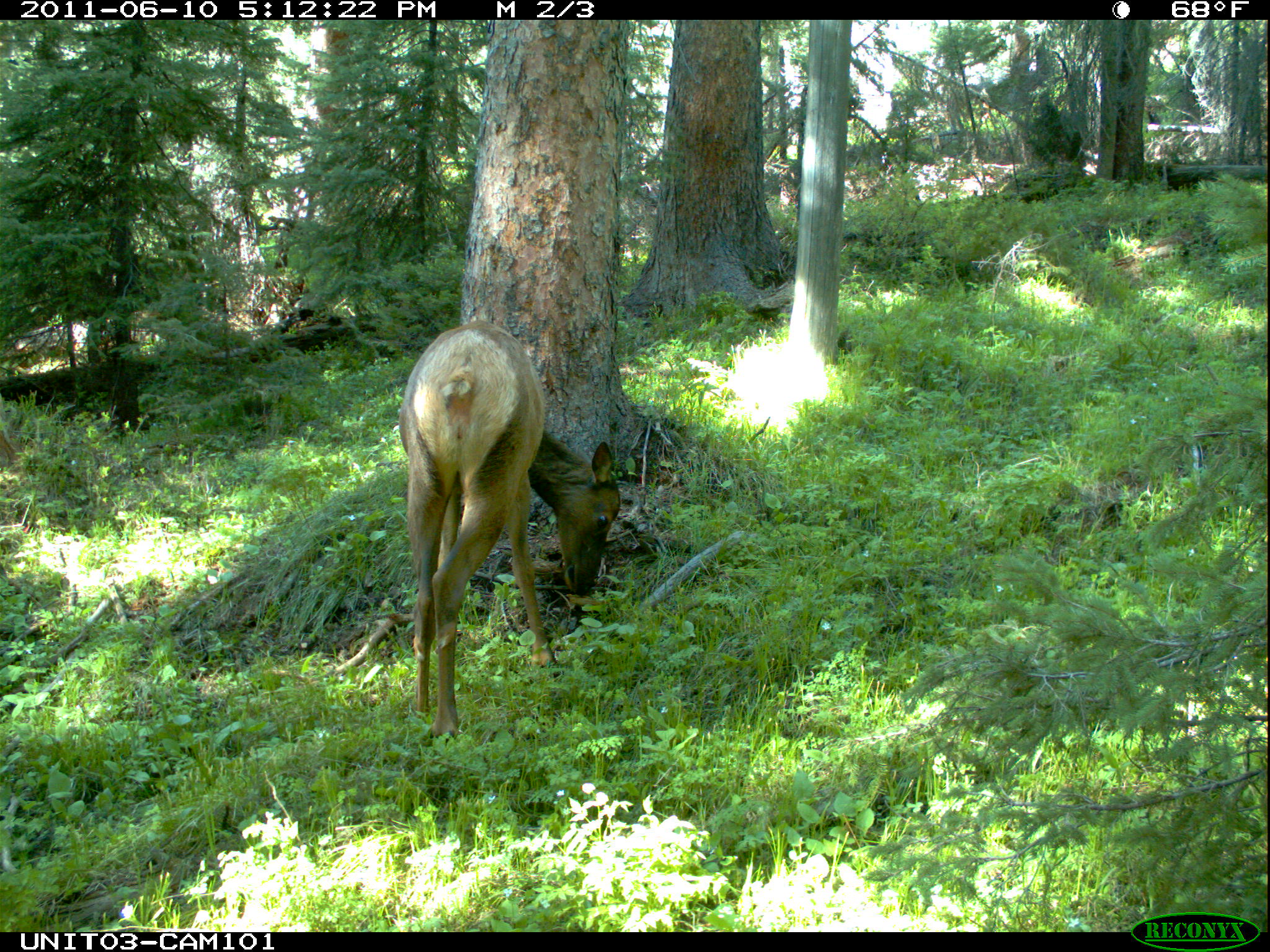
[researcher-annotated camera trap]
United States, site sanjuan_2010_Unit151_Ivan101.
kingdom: Animalia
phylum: Chordata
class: Mammalia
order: Artiodactyla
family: Cervidae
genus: Cervus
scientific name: Cervus elaphus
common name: red deer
Cervus elaphus (red deer).